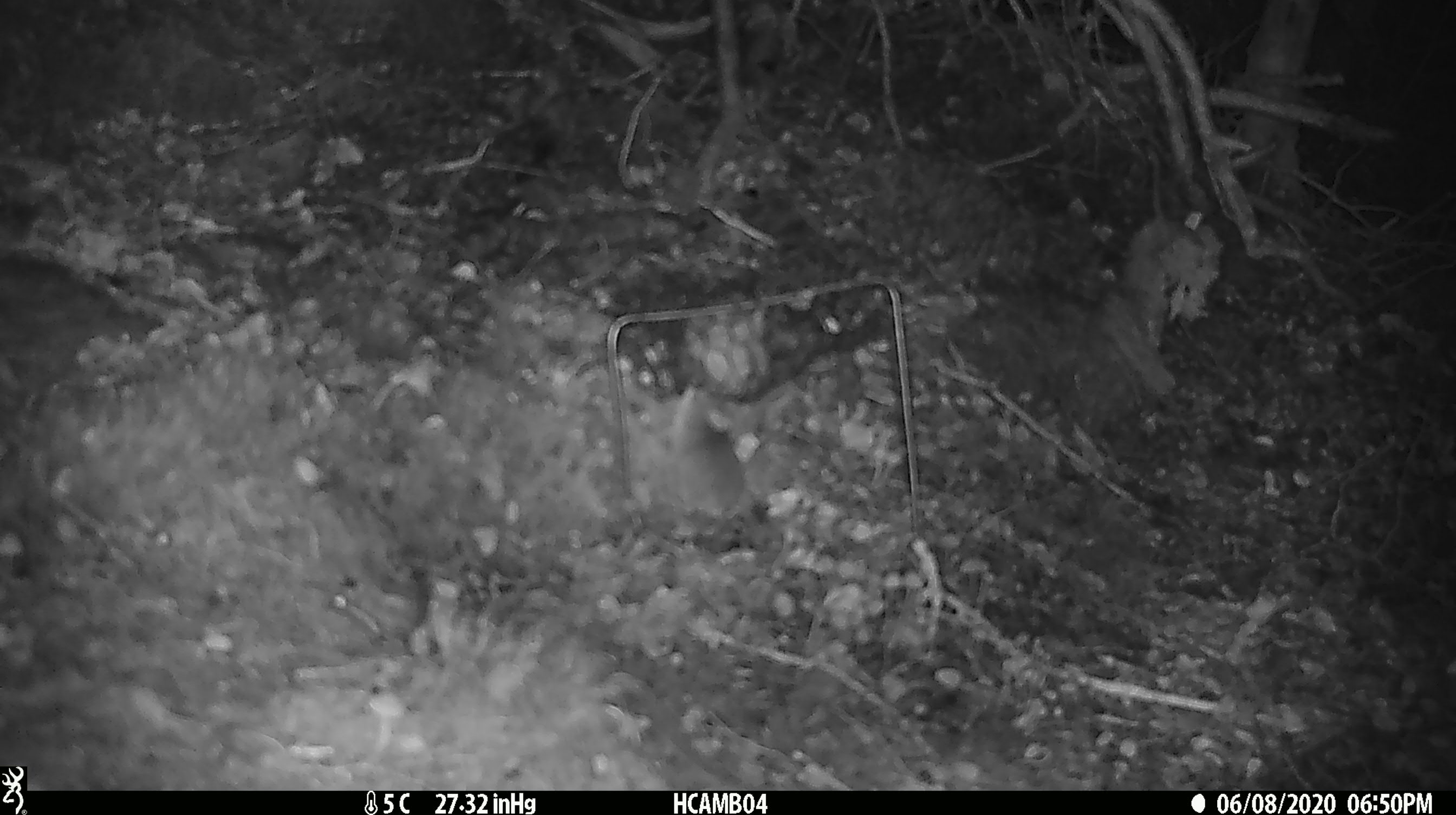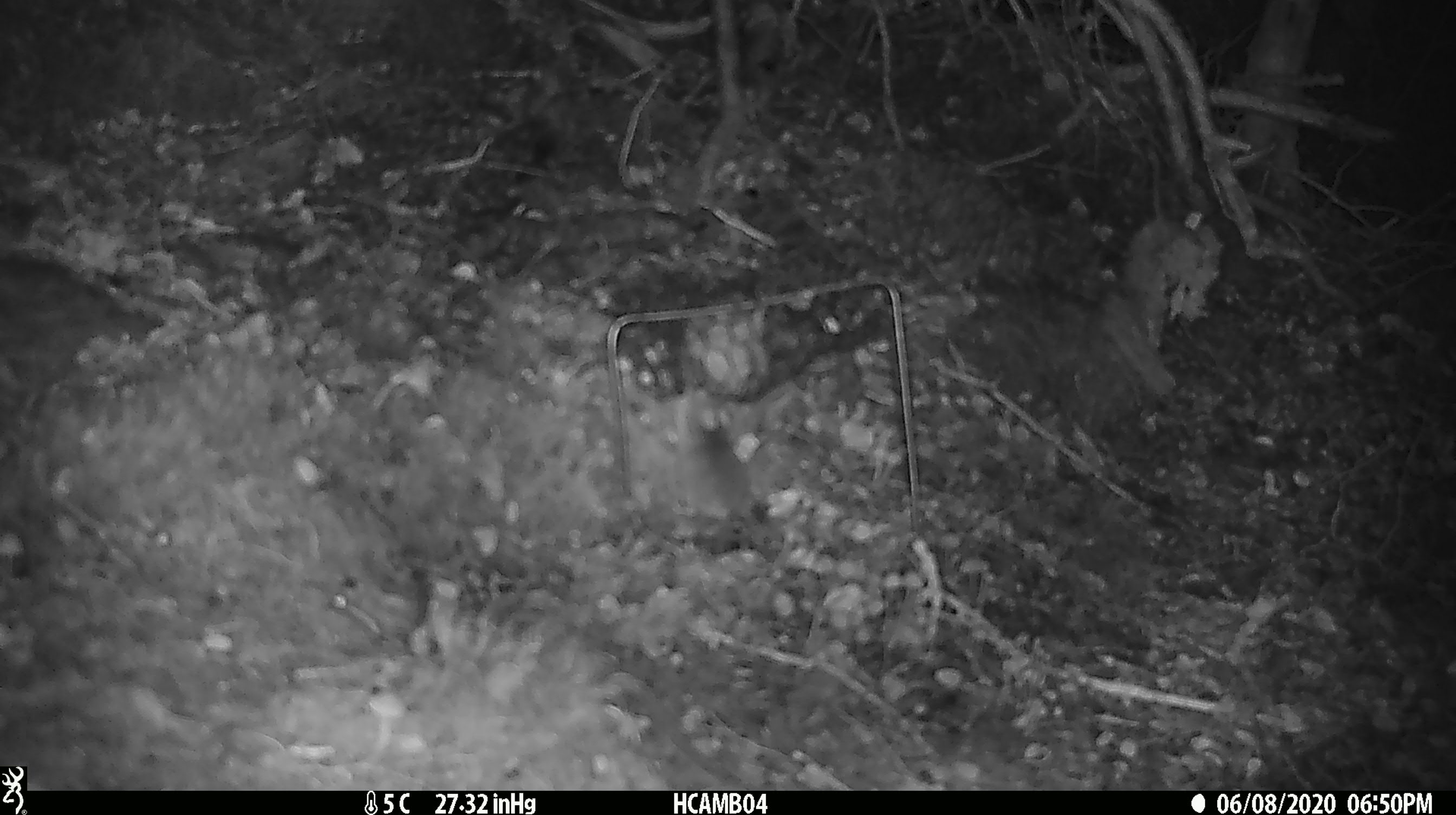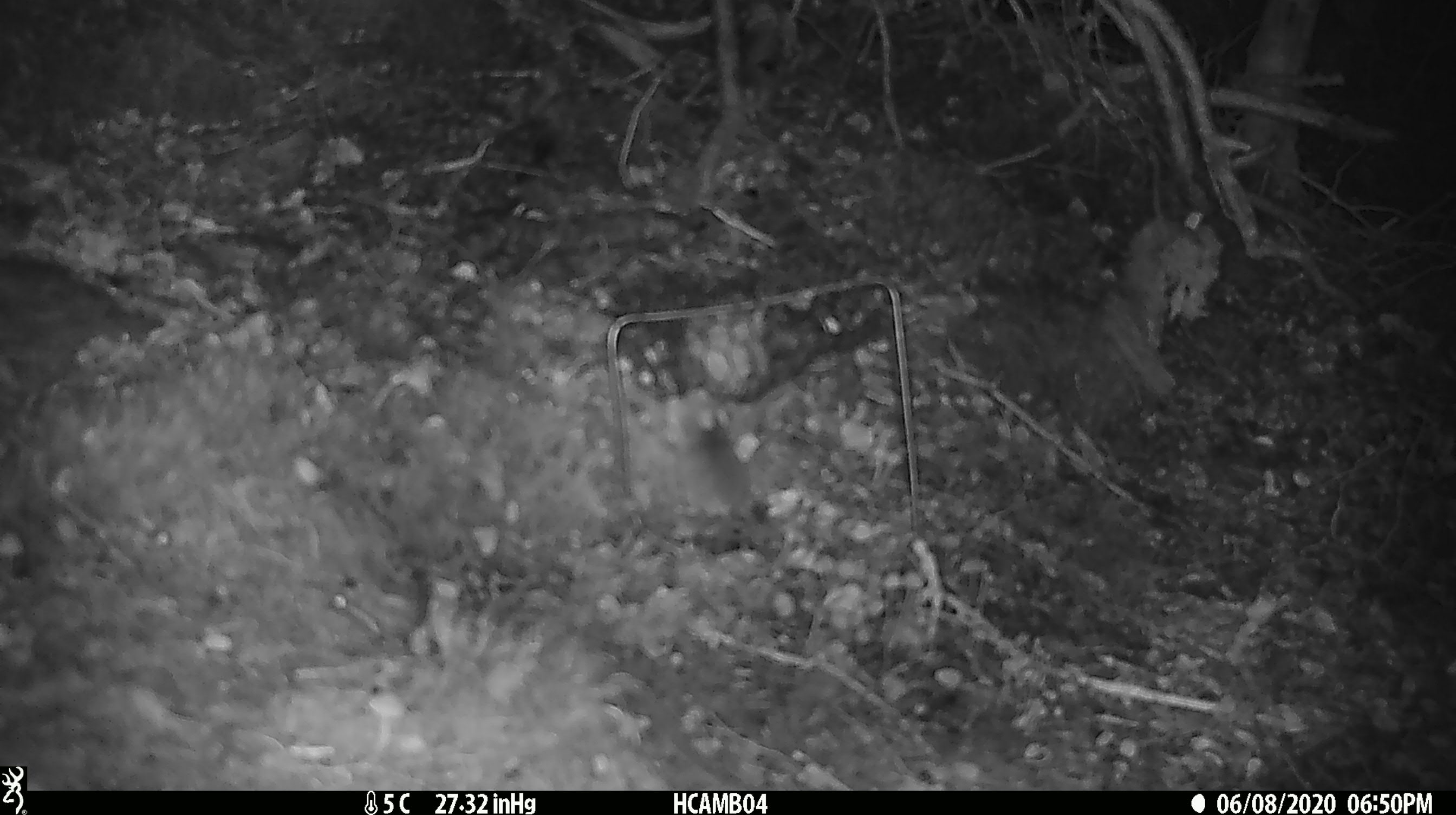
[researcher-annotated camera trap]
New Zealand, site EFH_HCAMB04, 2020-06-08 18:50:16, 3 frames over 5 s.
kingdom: Animalia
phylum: Chordata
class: Mammalia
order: Rodentia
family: Muridae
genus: Mus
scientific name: Mus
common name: mouse